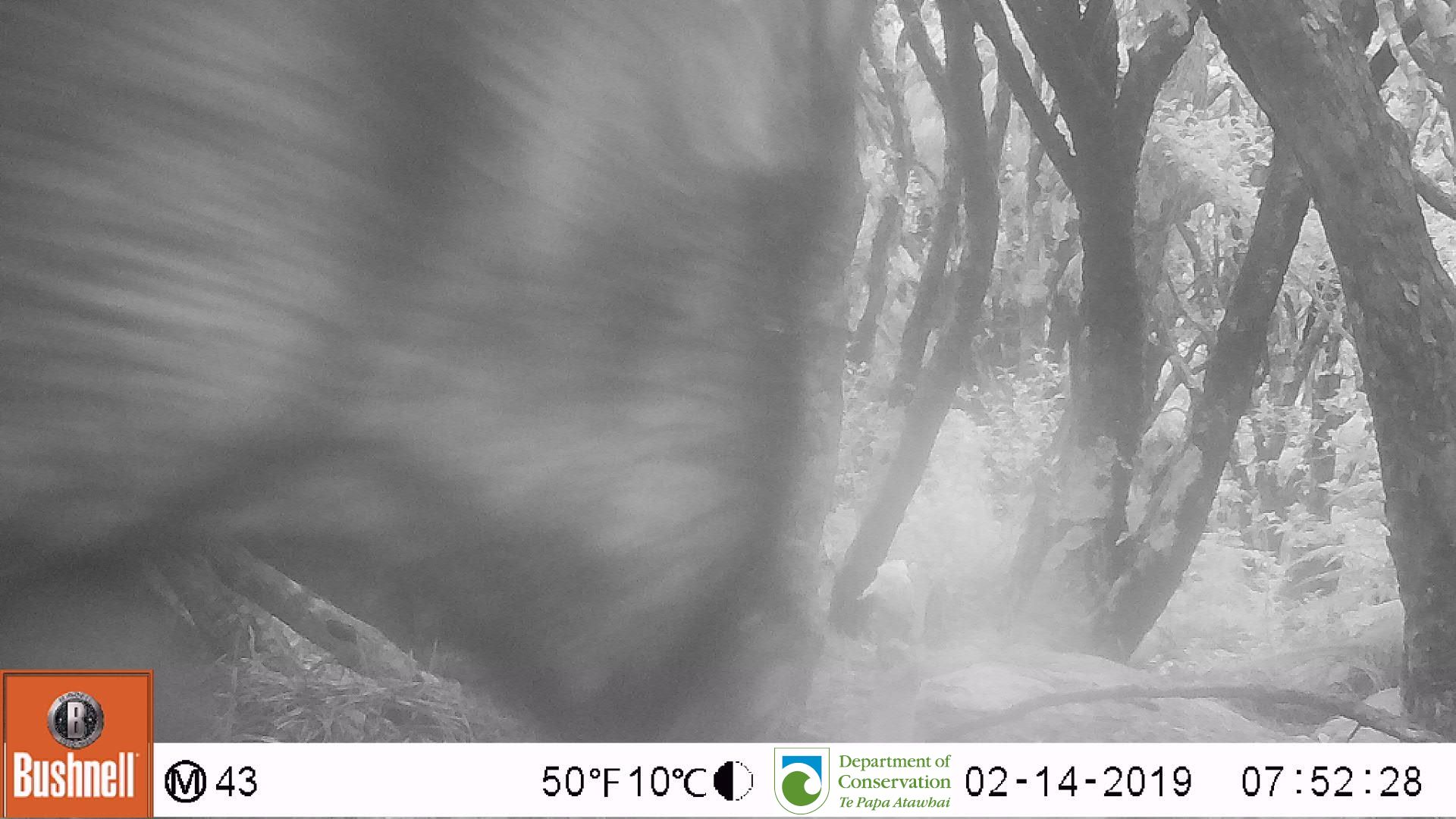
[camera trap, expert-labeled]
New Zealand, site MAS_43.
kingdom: Animalia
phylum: Chordata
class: Mammalia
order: Artiodactyla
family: Suidae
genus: Sus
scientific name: Sus scrofa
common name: pig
Pig (Sus scrofa).